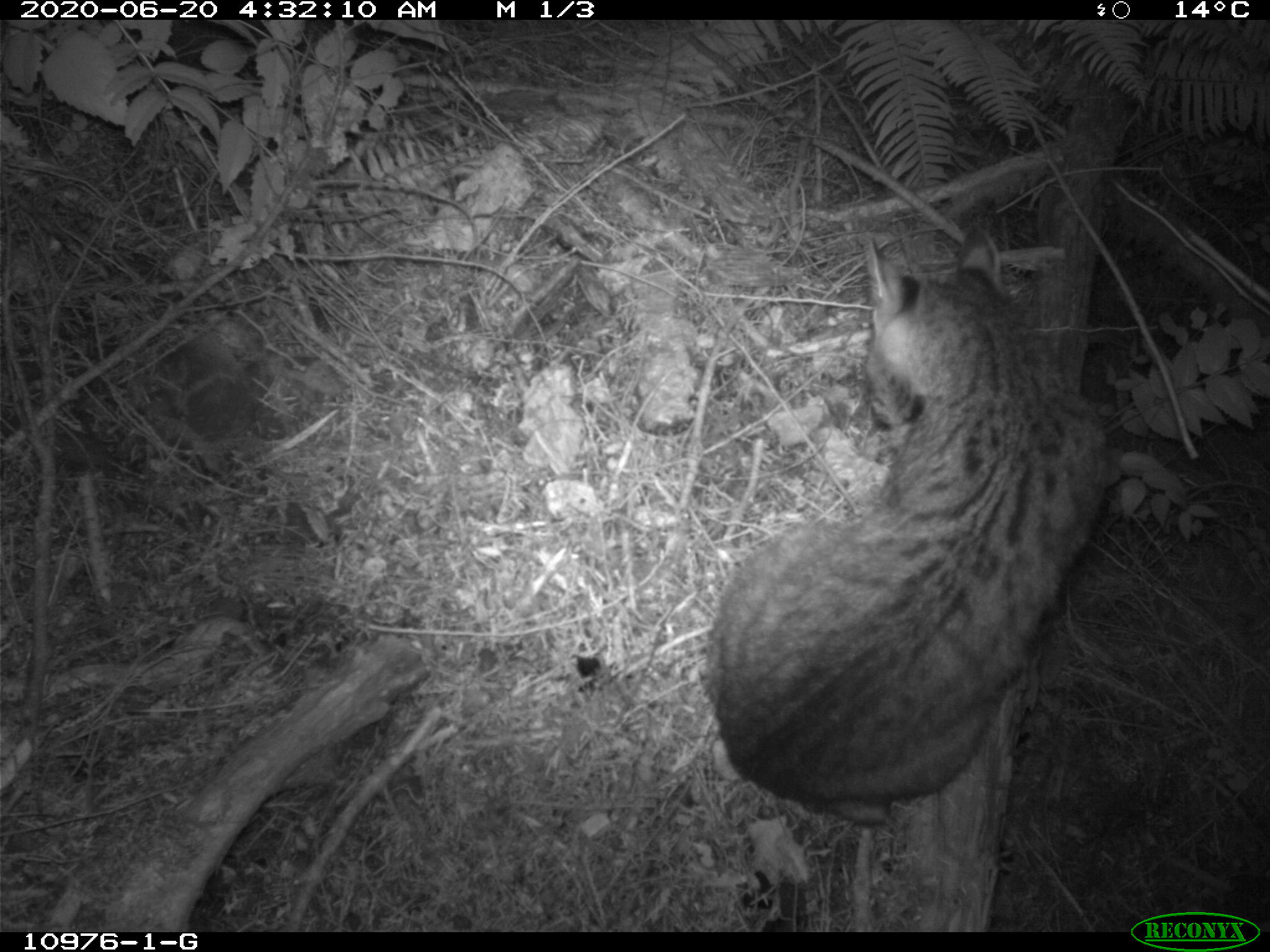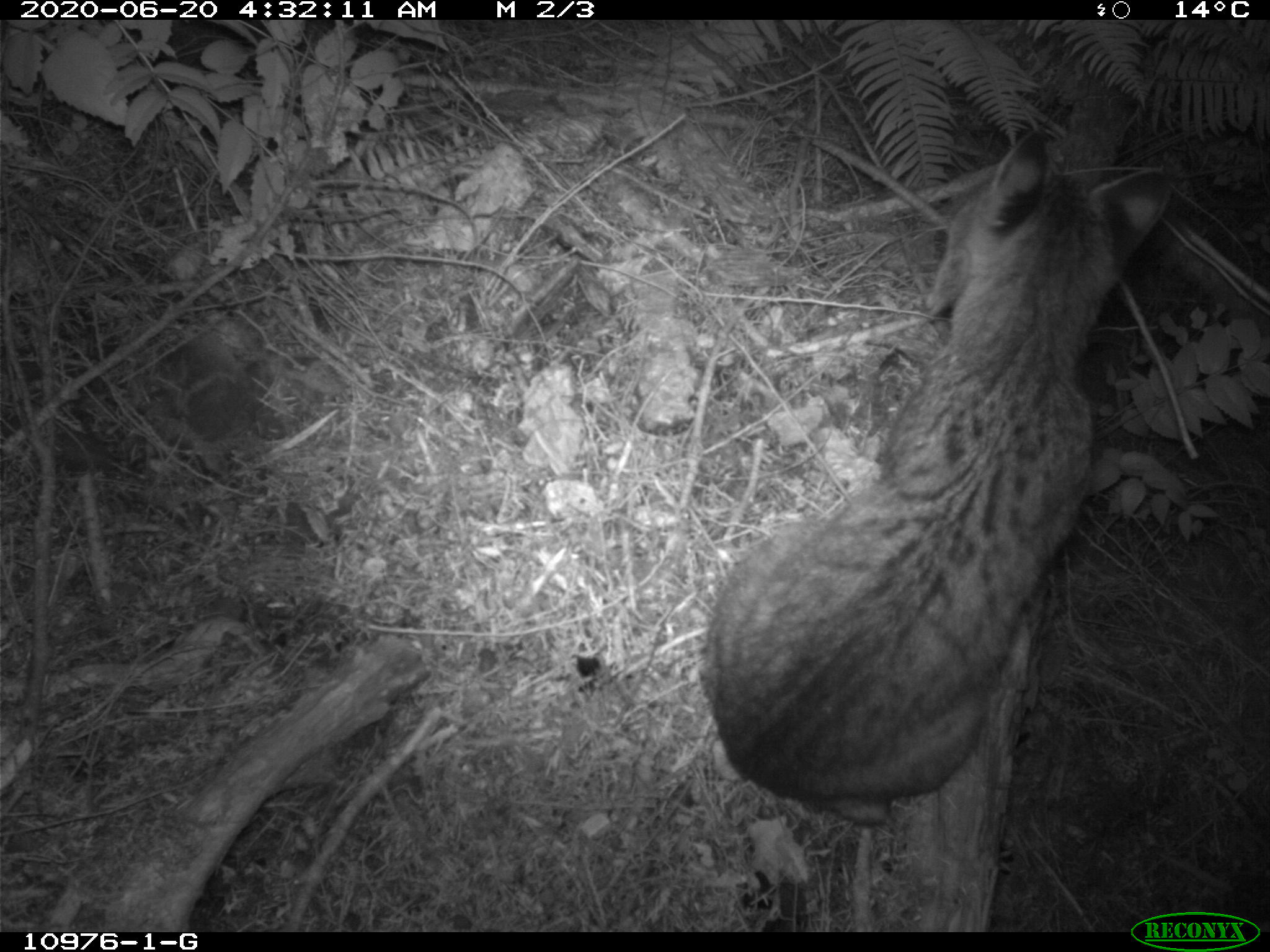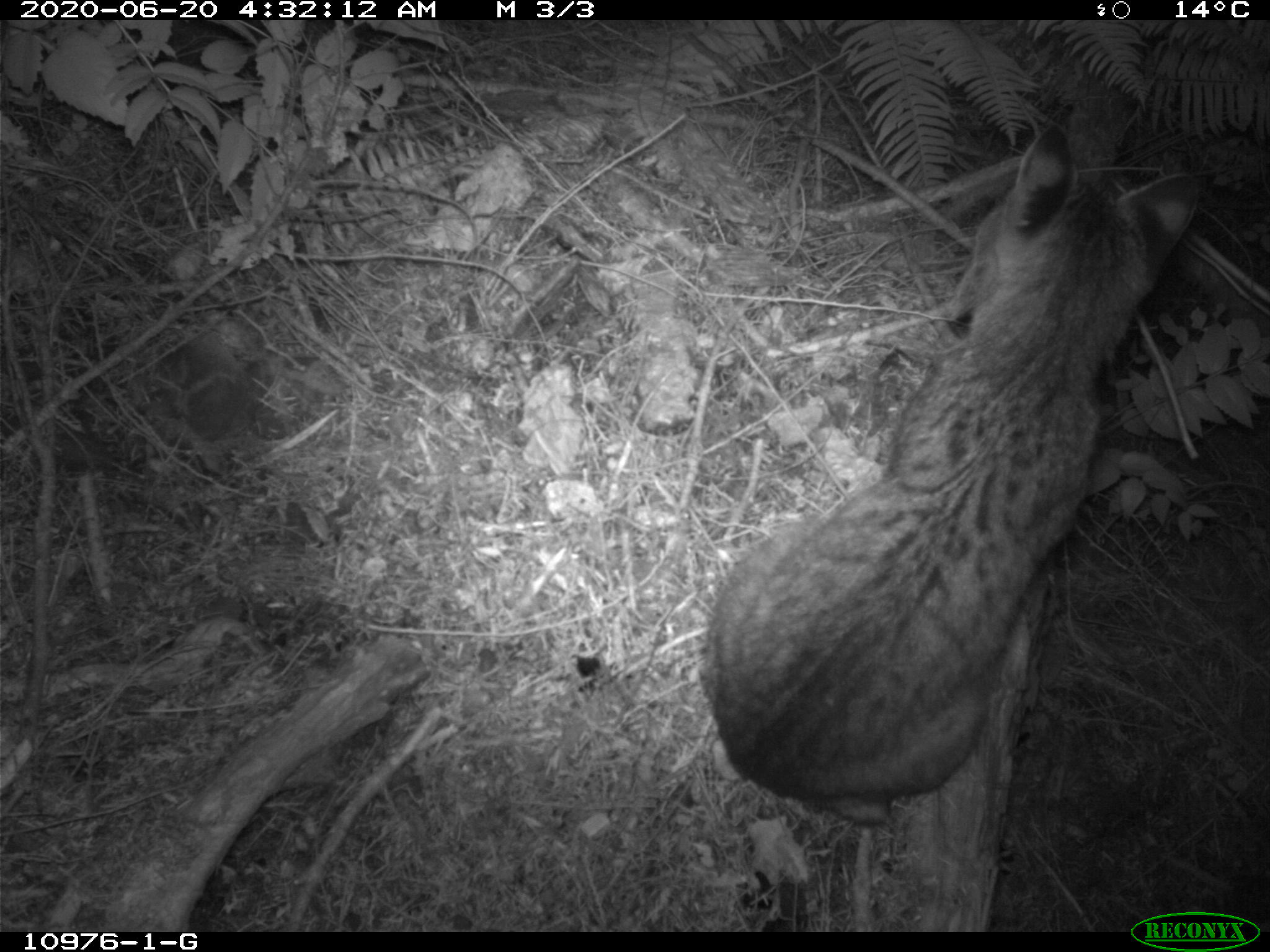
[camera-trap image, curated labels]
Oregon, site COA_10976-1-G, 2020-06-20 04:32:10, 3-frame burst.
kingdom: Animalia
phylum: Chordata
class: Mammalia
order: Carnivora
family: Felidae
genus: Lynx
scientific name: Lynx rufus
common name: bobcat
Bobcat (Lynx rufus).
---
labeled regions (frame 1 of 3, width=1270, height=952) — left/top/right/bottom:
bobcat: 687/215/1133/838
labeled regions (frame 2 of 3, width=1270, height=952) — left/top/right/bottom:
bobcat: 680/113/1188/832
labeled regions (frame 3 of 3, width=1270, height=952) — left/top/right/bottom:
bobcat: 690/122/1221/841